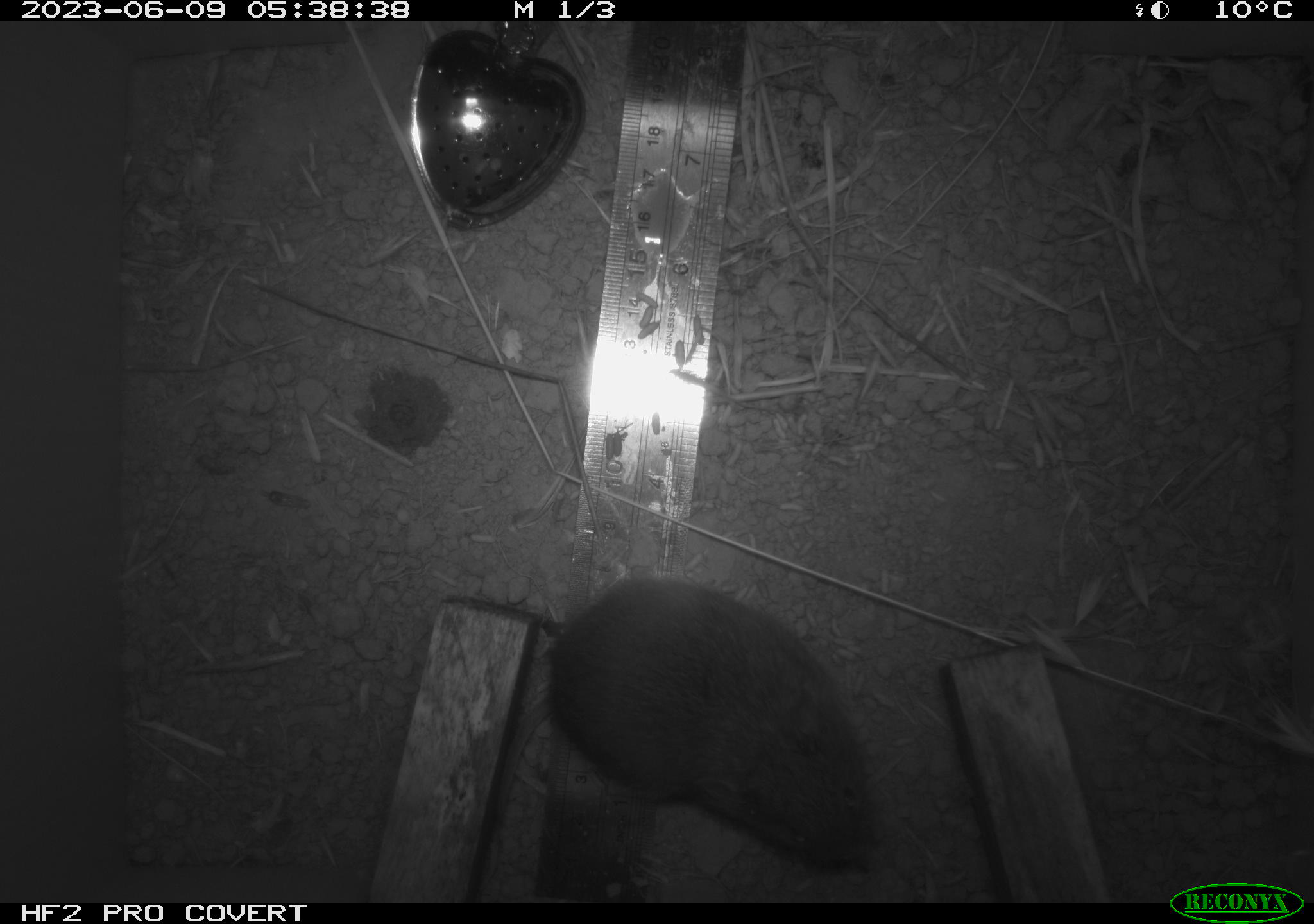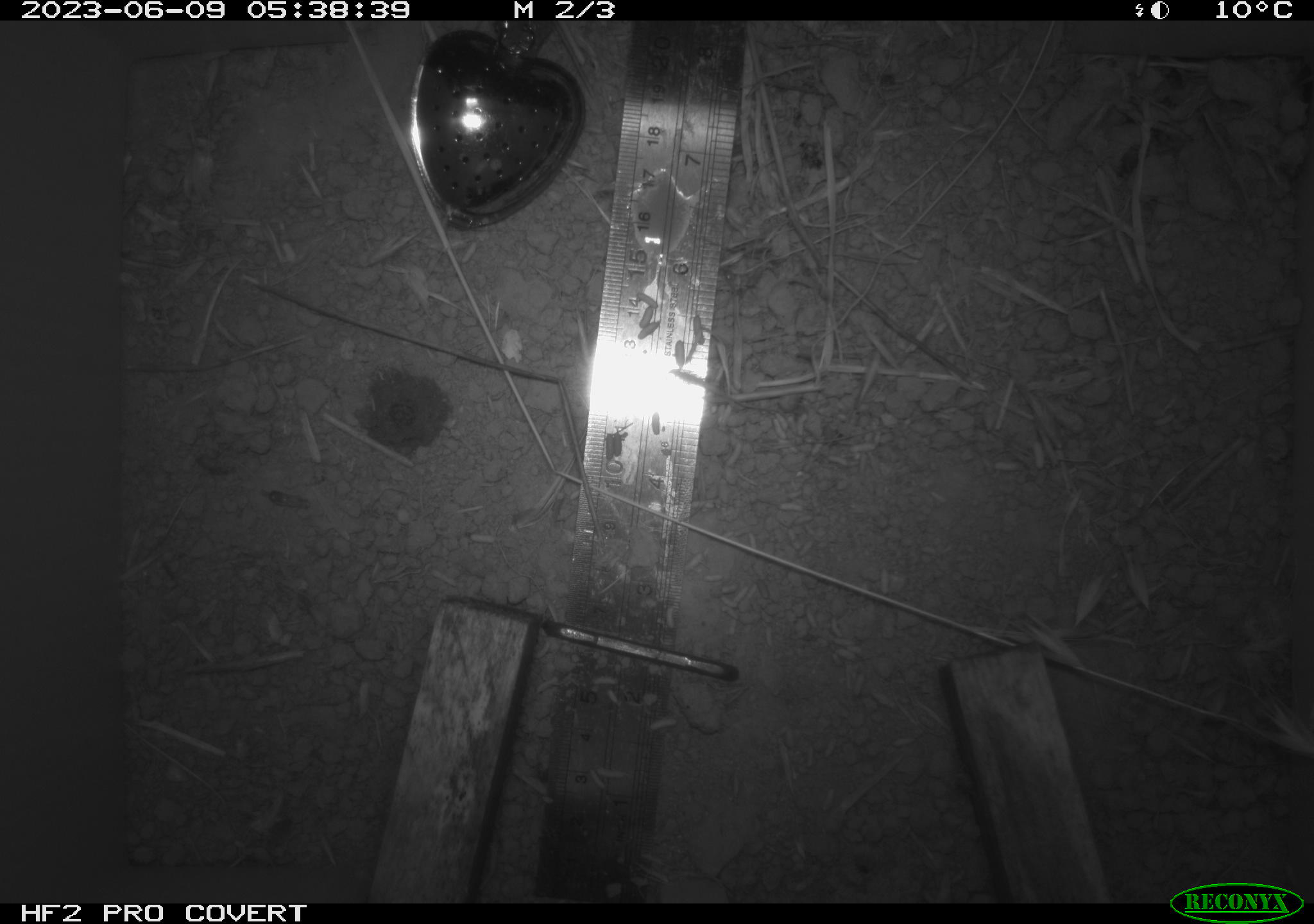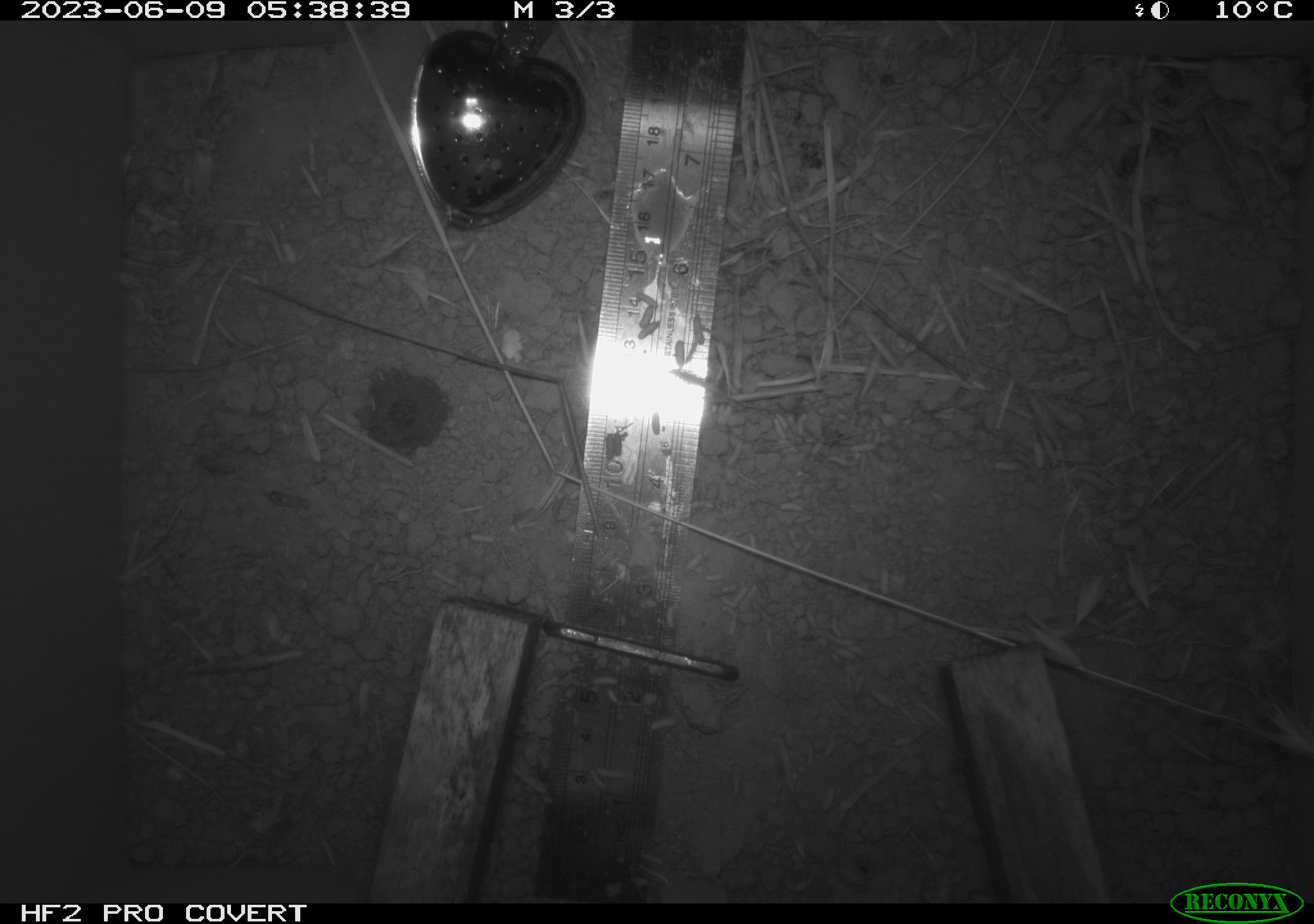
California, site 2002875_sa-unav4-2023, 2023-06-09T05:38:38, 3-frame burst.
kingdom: Animalia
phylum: Chordata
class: Mammalia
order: Rodentia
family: Cricetidae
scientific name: Arvicolinae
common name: voles, lemmings, and muskrats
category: arvicolinae subfamily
Arvicolinae subfamily (voles, lemmings, and muskrats) (Arvicolinae).